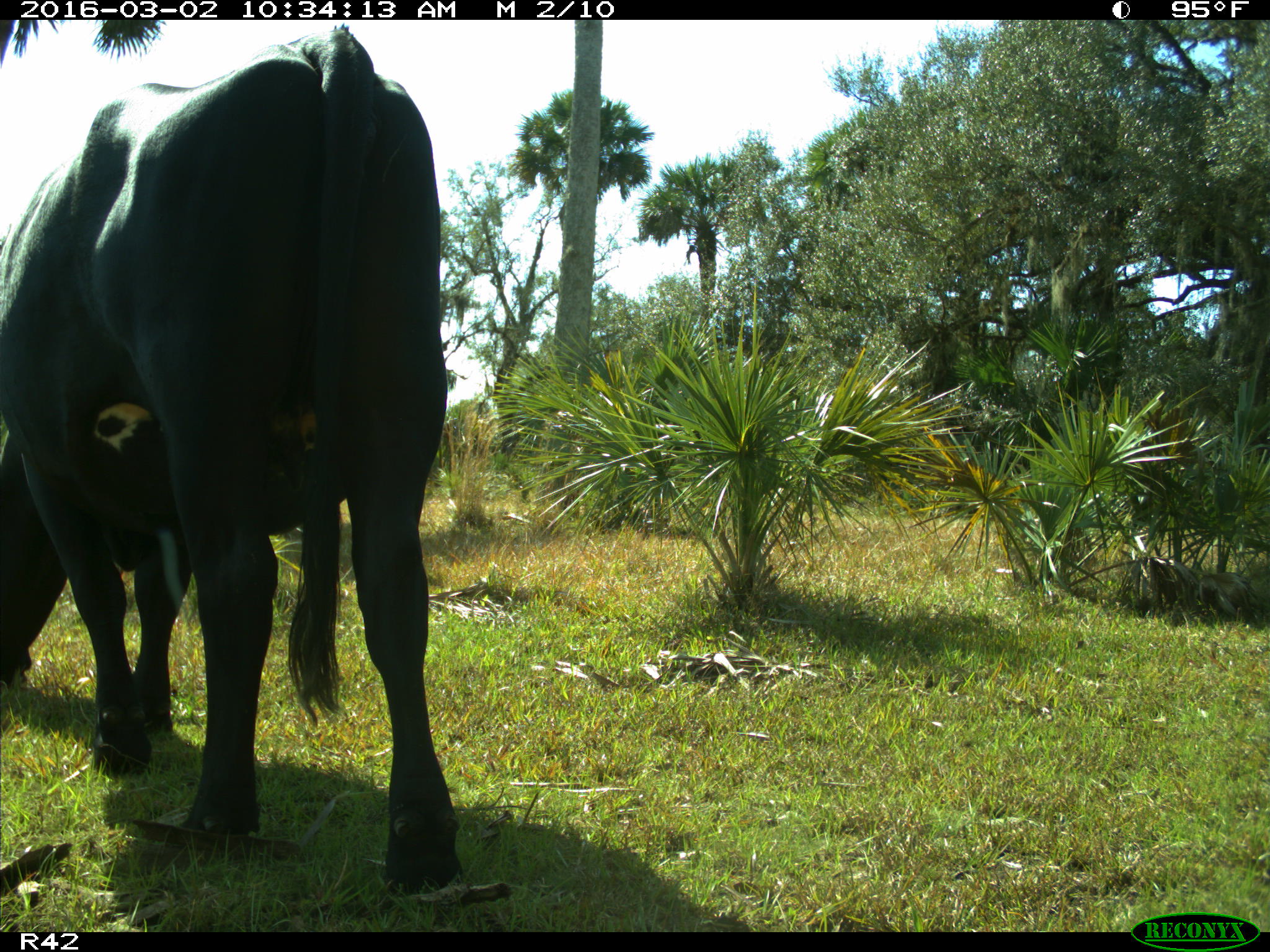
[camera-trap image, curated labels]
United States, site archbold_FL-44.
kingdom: Animalia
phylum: Chordata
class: Mammalia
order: Artiodactyla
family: Bovidae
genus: Bos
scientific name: Bos taurus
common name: domestic cow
Bos taurus (domestic cow).